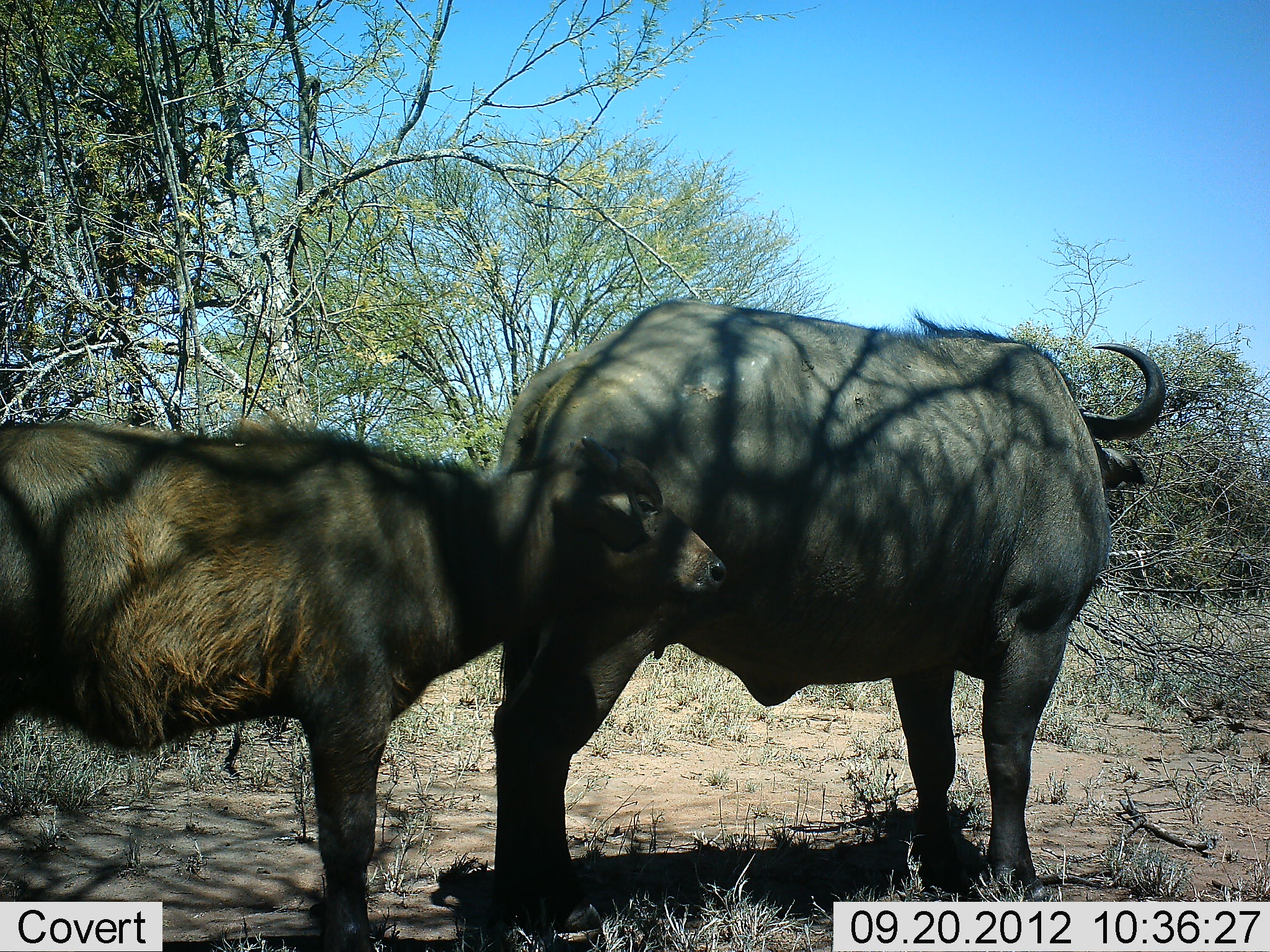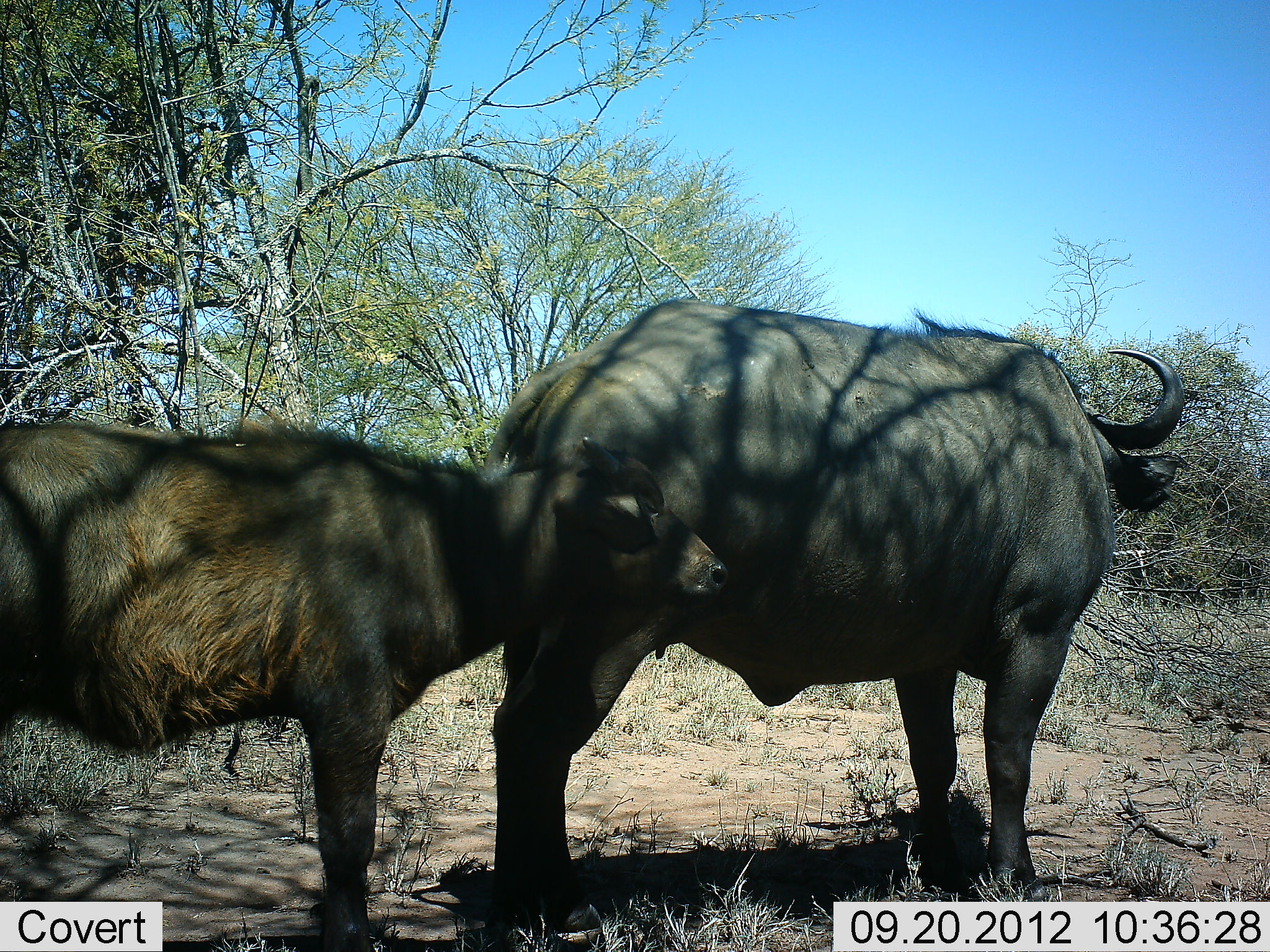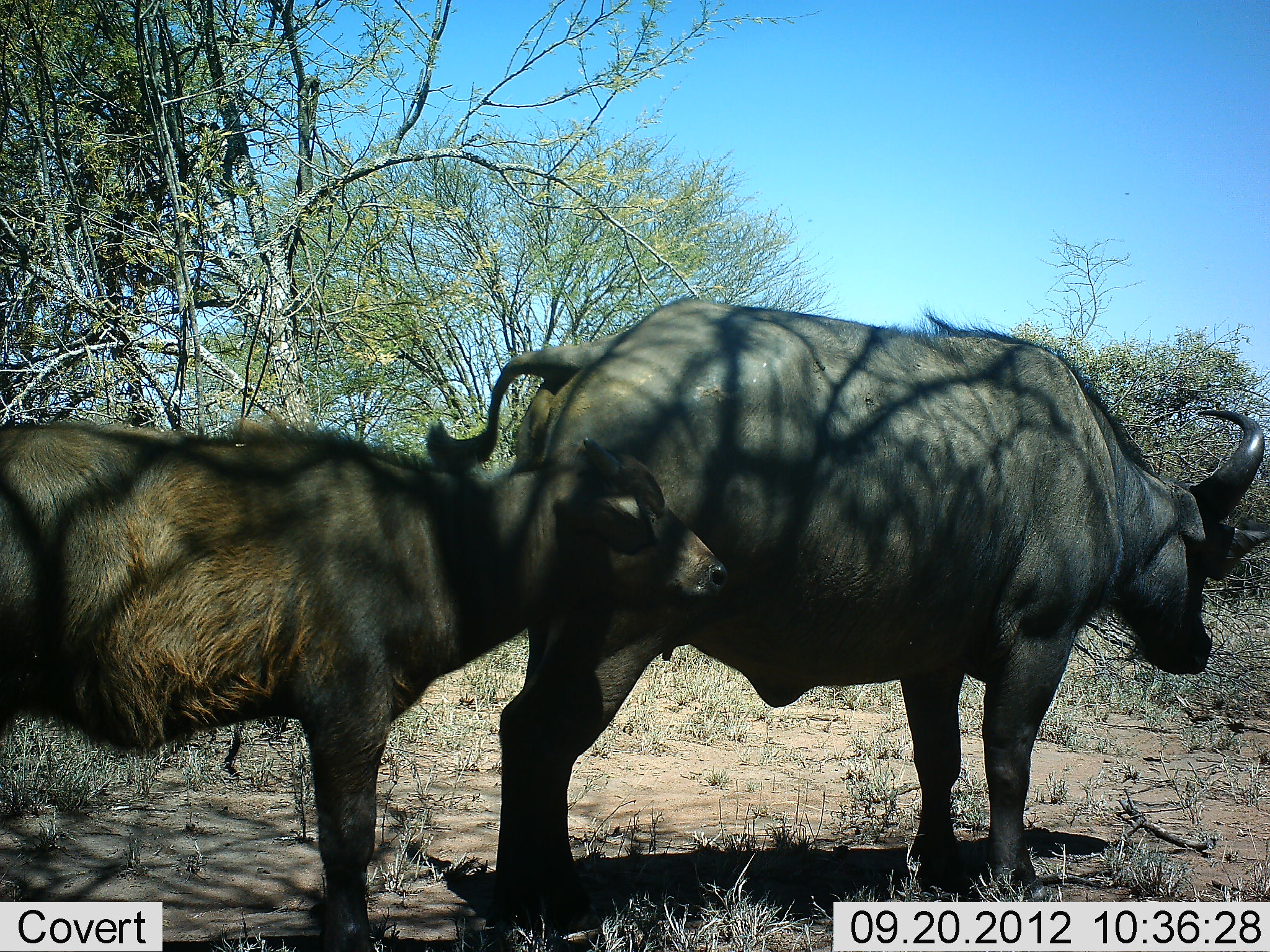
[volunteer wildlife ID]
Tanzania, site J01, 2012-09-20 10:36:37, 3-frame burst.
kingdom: Animalia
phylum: Chordata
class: Mammalia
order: Artiodactyla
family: Bovidae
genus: Syncerus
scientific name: Syncerus caffer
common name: cape buffalo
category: buffalo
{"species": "buffalo (cape buffalo) (Syncerus caffer)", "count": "2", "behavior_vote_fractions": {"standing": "100%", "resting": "0%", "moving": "0%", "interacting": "0%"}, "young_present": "90%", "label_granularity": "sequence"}